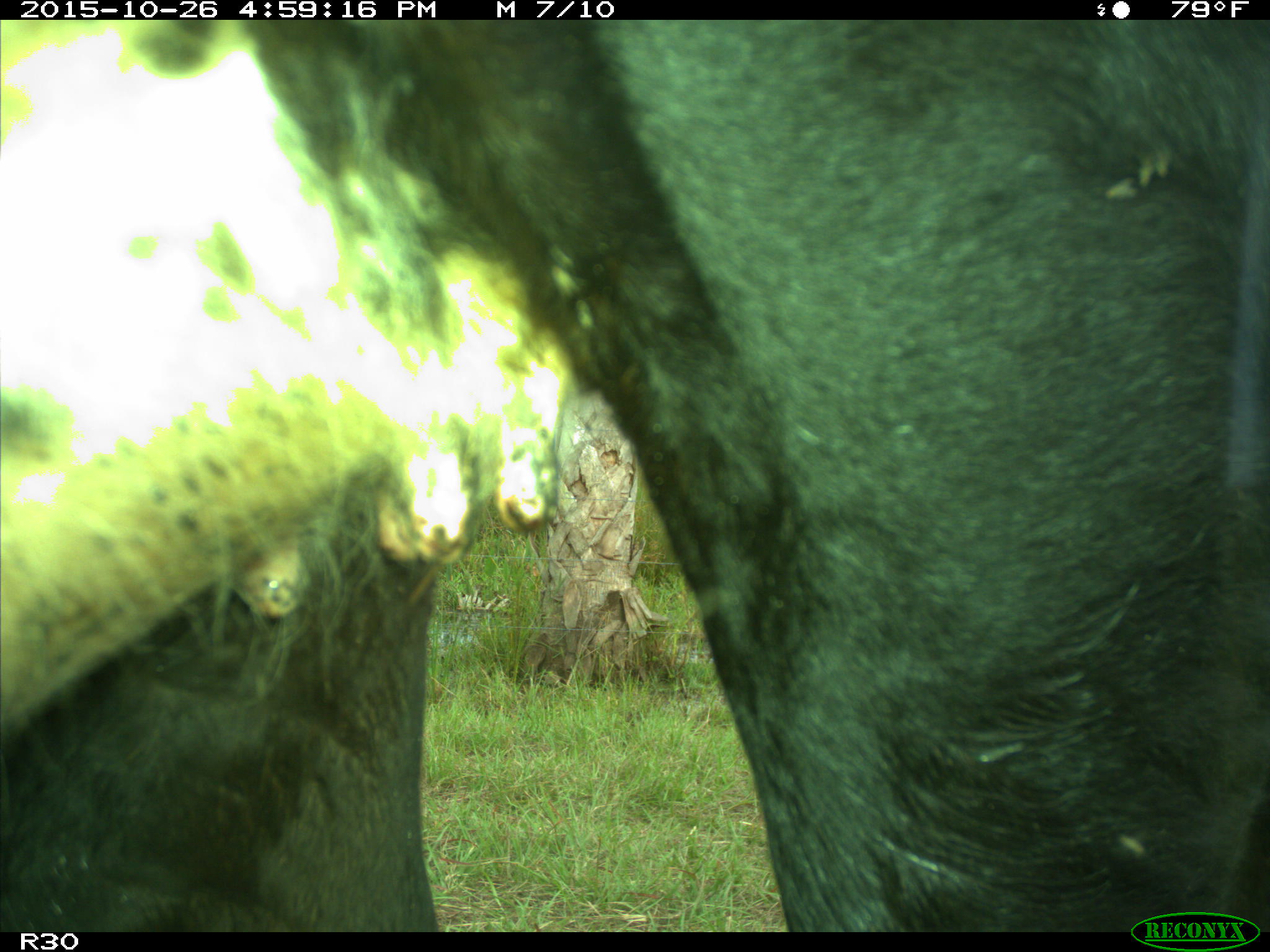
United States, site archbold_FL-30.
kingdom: Animalia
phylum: Chordata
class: Mammalia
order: Artiodactyla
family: Bovidae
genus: Bos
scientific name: Bos taurus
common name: domestic cow